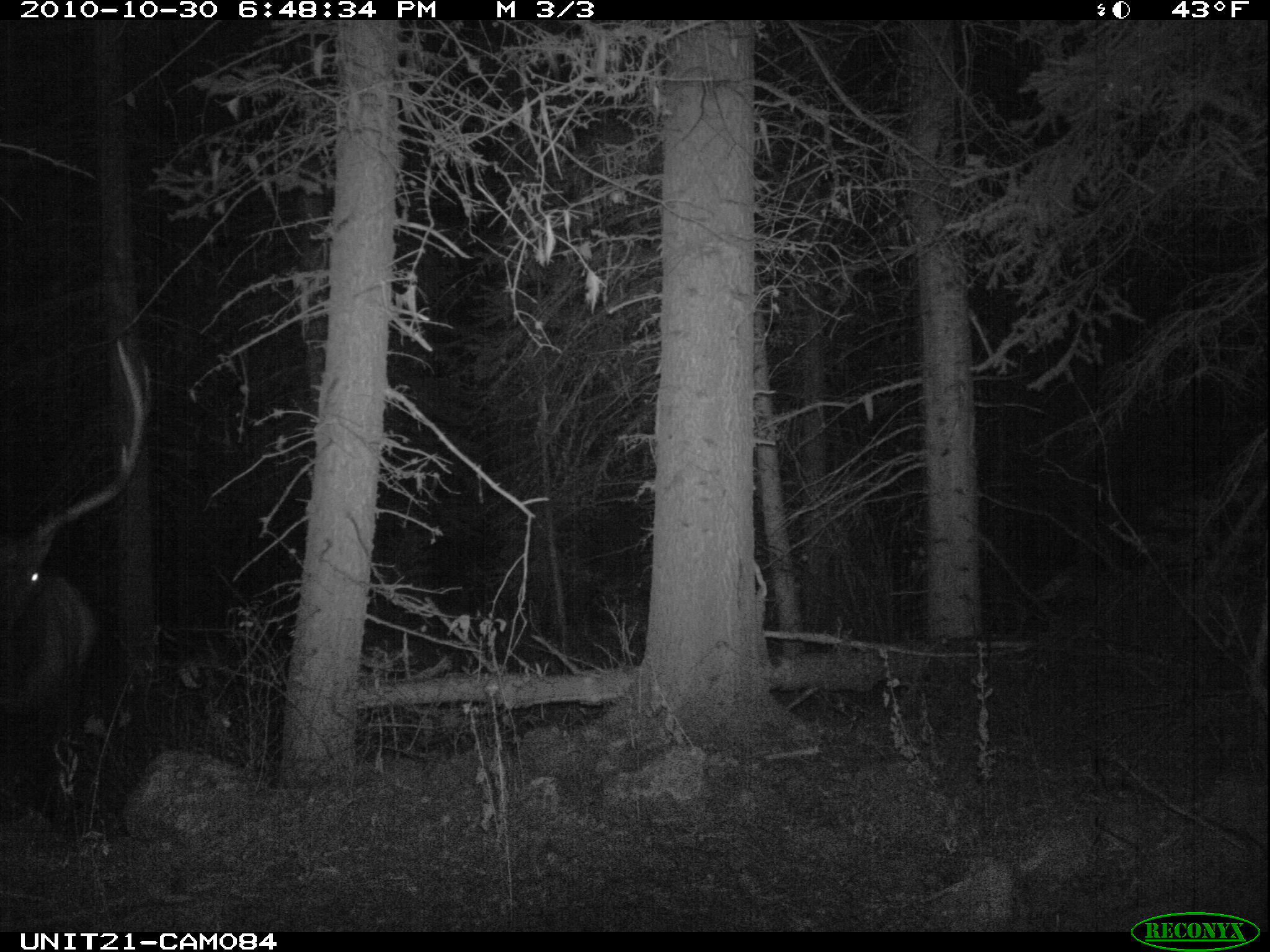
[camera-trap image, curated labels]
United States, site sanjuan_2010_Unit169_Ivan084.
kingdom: Animalia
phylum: Chordata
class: Mammalia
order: Artiodactyla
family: Cervidae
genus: Cervus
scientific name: Cervus elaphus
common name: red deer